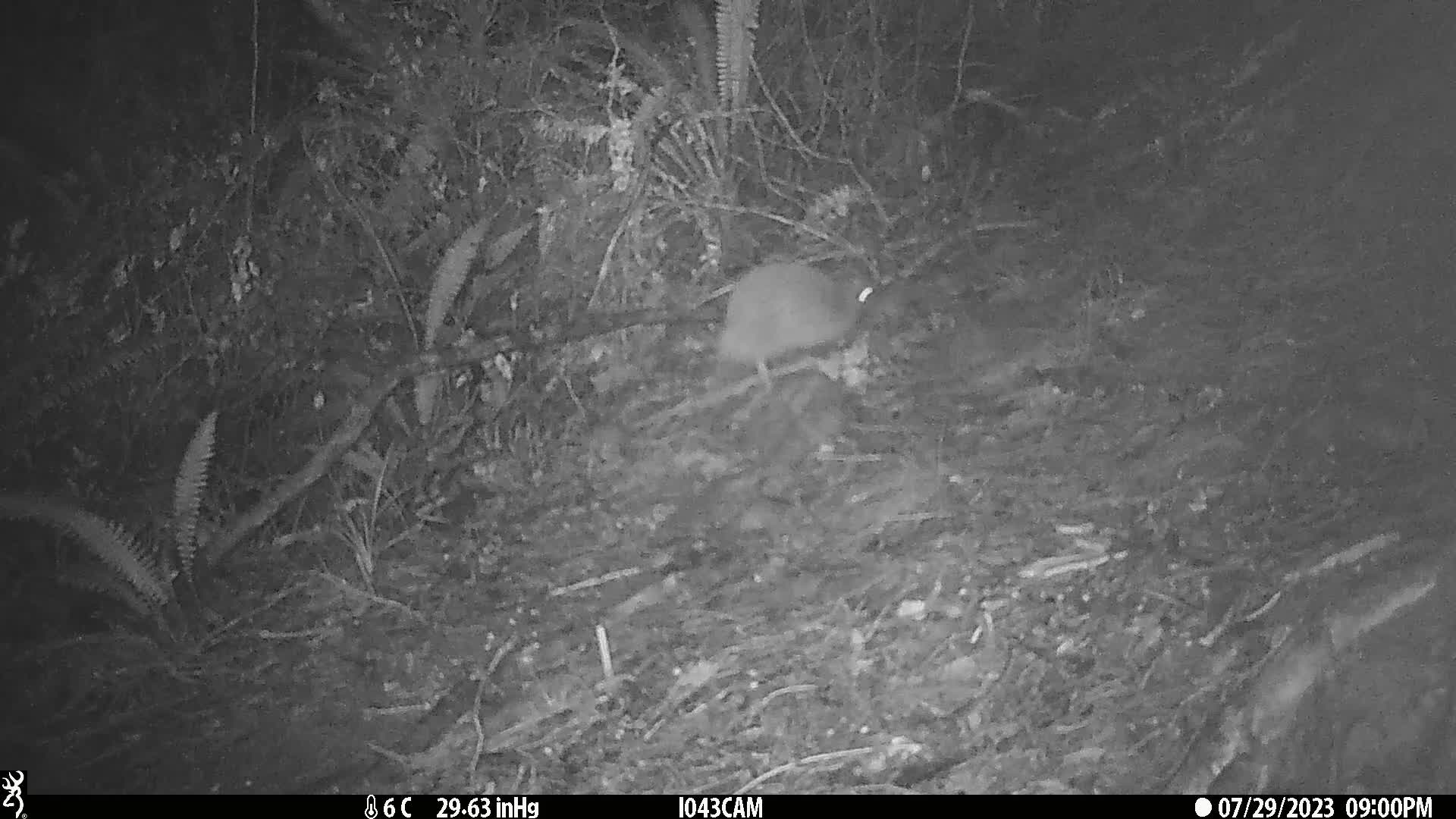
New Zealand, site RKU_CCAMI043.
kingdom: Animalia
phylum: Chordata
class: Aves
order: Apterygiformes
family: Apterygidae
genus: Apteryx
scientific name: Apteryx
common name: kiwi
Kiwi (Apteryx).